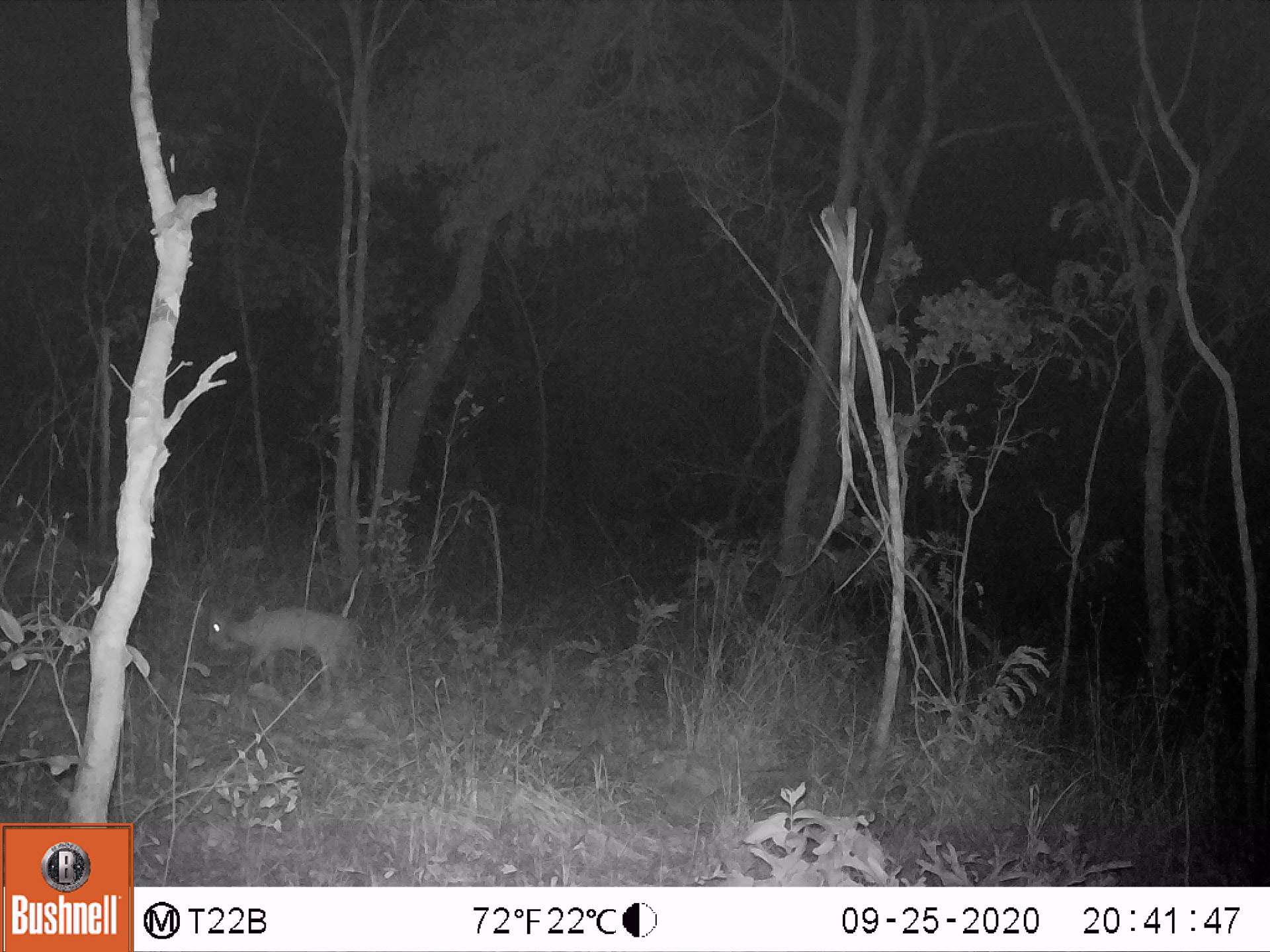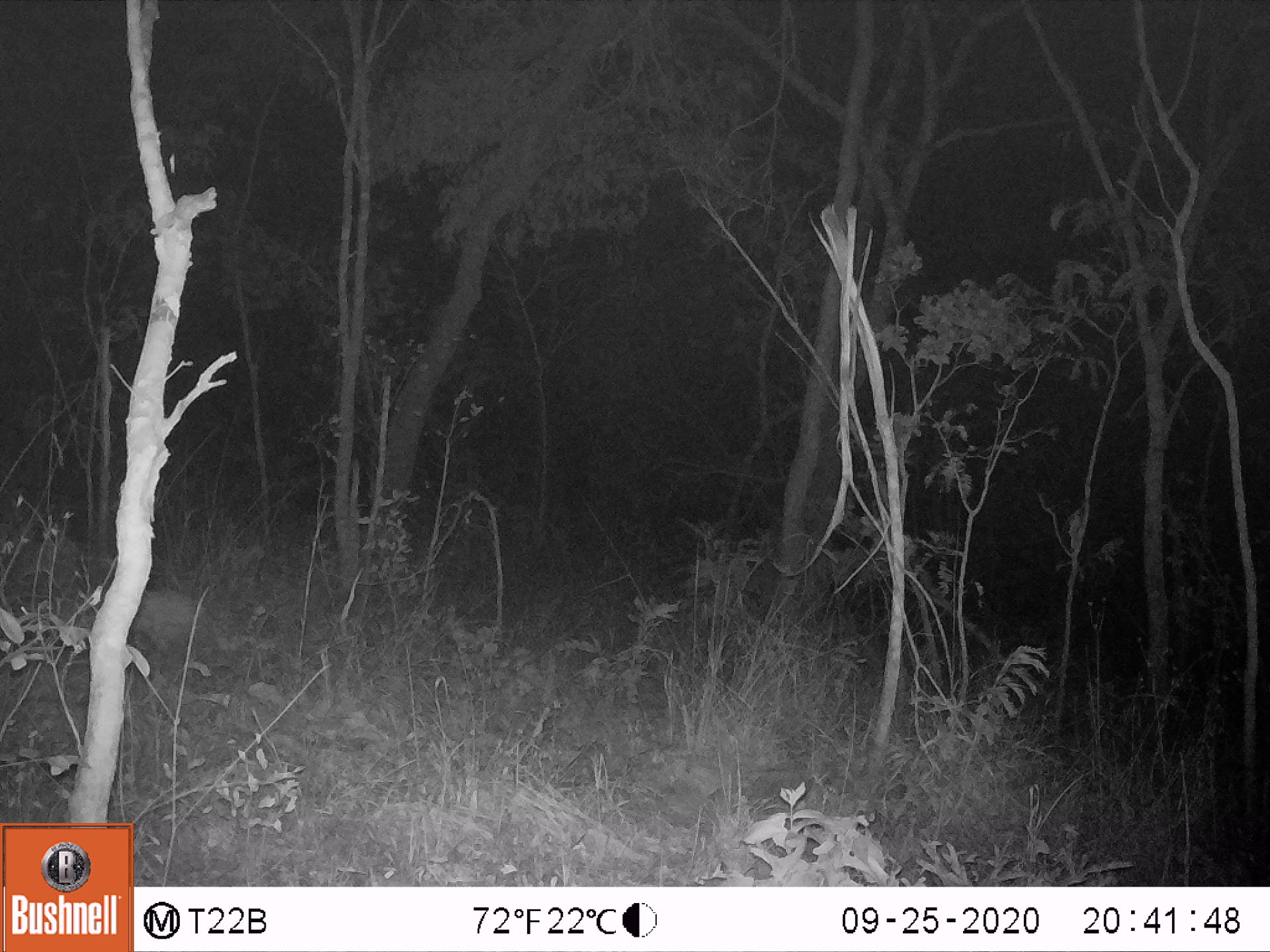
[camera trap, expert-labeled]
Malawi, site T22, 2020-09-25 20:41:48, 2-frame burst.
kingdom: Animalia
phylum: Chordata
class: Mammalia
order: Artiodactyla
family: Bovidae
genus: Sylvicapra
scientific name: Sylvicapra grimmia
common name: common duiker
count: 1